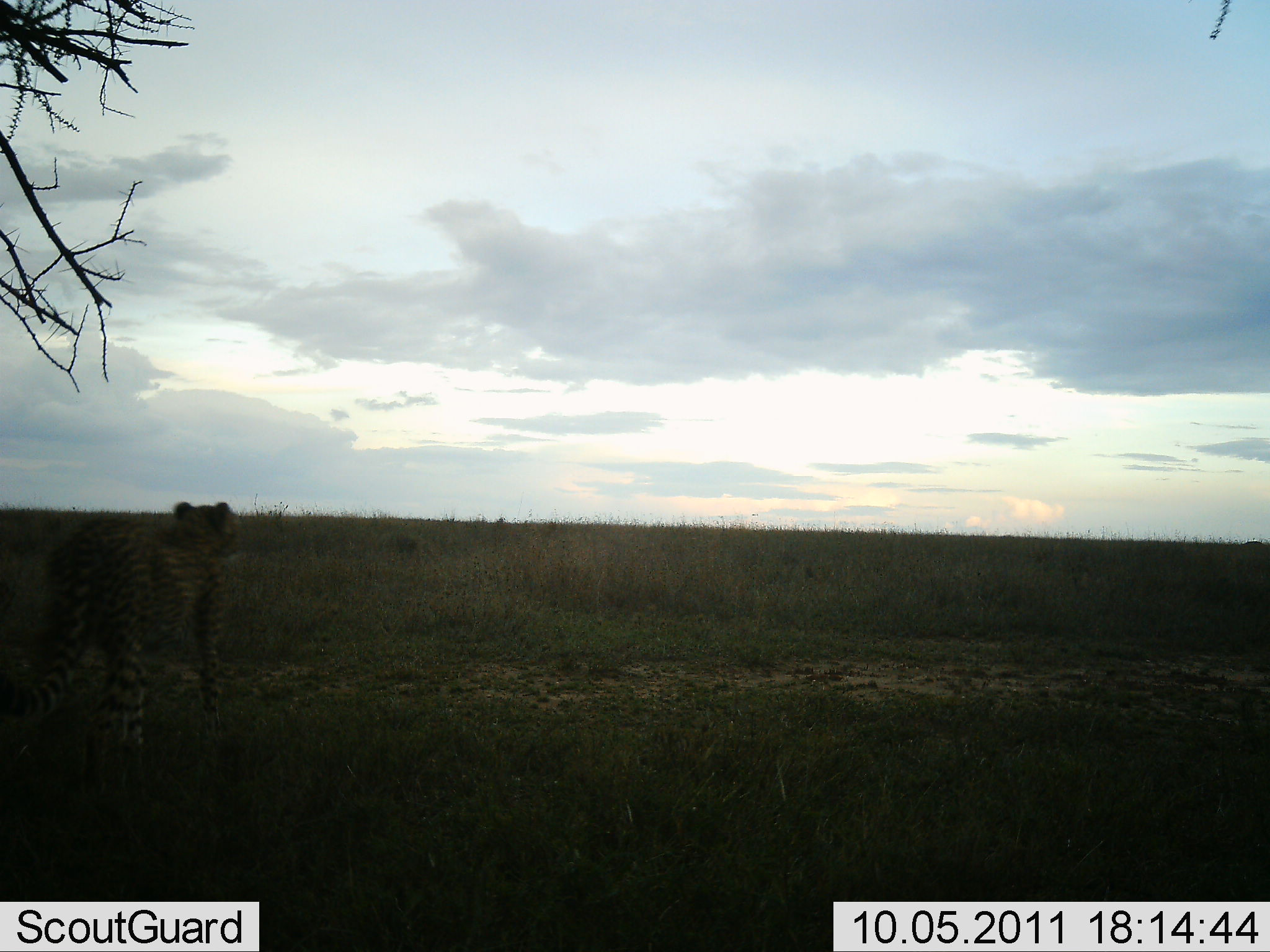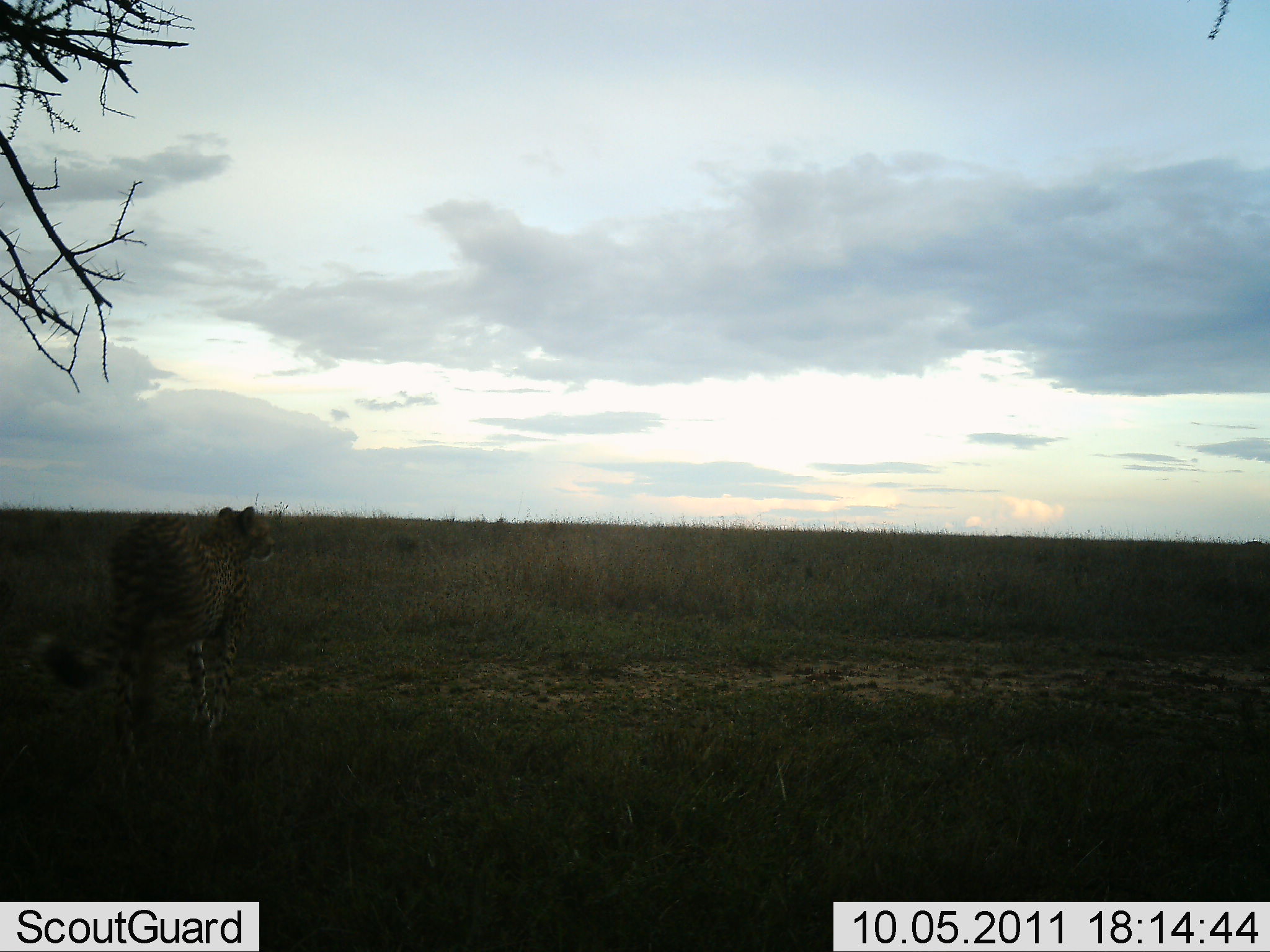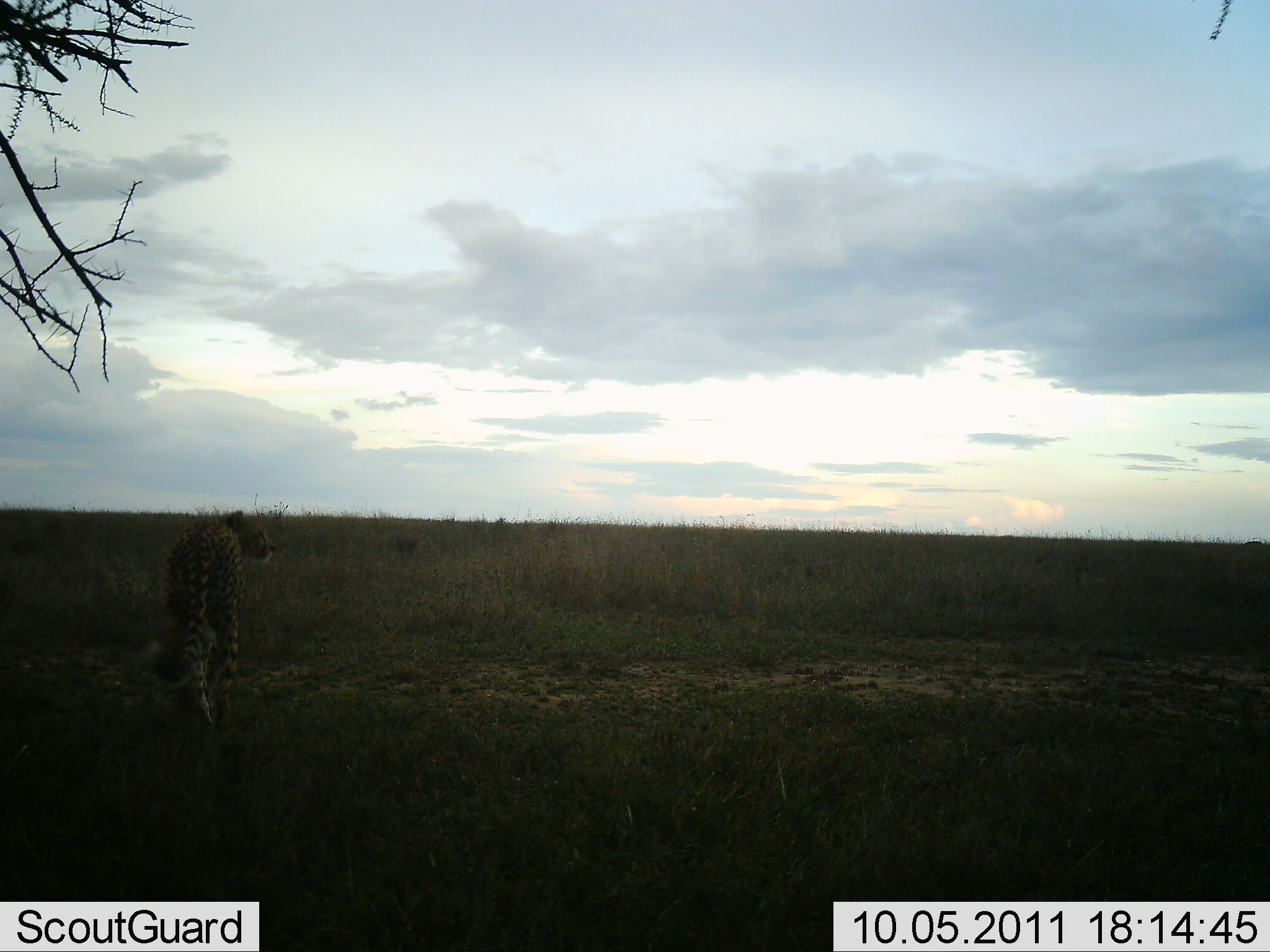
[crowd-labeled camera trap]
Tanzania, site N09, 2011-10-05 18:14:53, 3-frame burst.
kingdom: Animalia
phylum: Chordata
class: Mammalia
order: Carnivora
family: Felidae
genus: Acinonyx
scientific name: Acinonyx jubatus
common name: cheetah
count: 1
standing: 0%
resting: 0%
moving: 100%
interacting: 0%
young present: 0%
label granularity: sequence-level